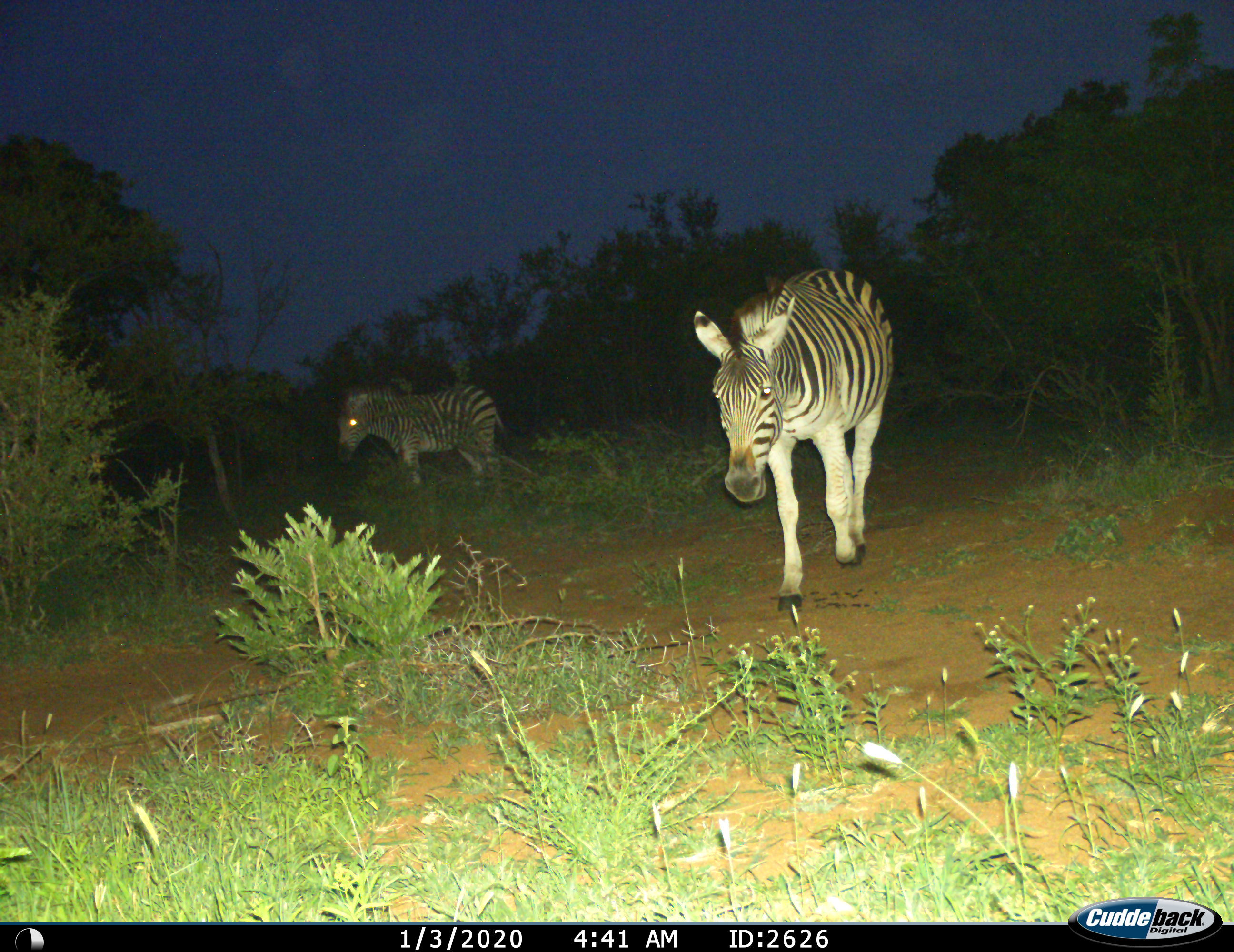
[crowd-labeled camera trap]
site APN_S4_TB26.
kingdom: Animalia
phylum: Chordata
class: Mammalia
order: Perissodactyla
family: Equidae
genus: Equus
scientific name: Equus quagga burchellii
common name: burchell's zebra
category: zebraburchells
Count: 2.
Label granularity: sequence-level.